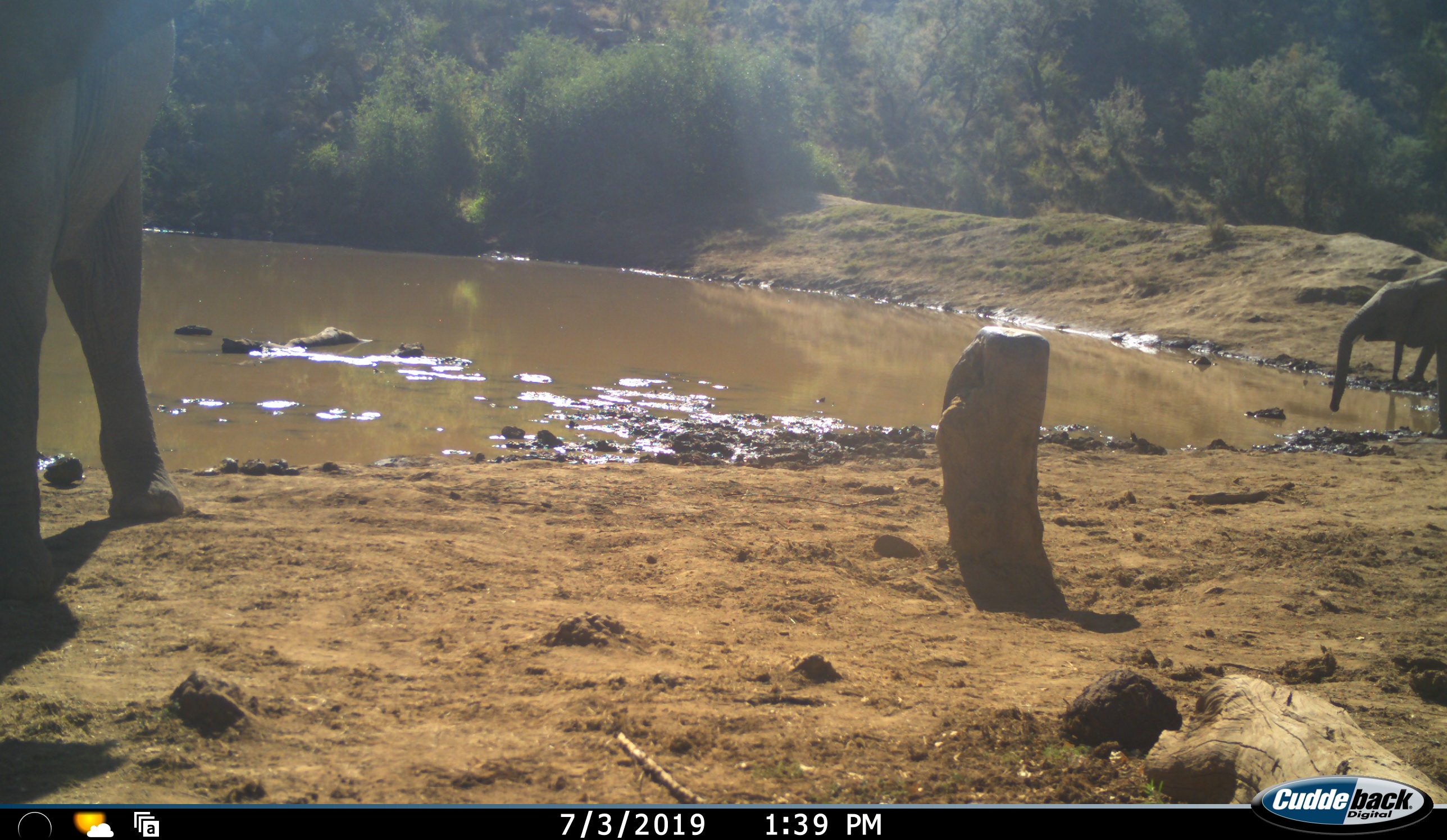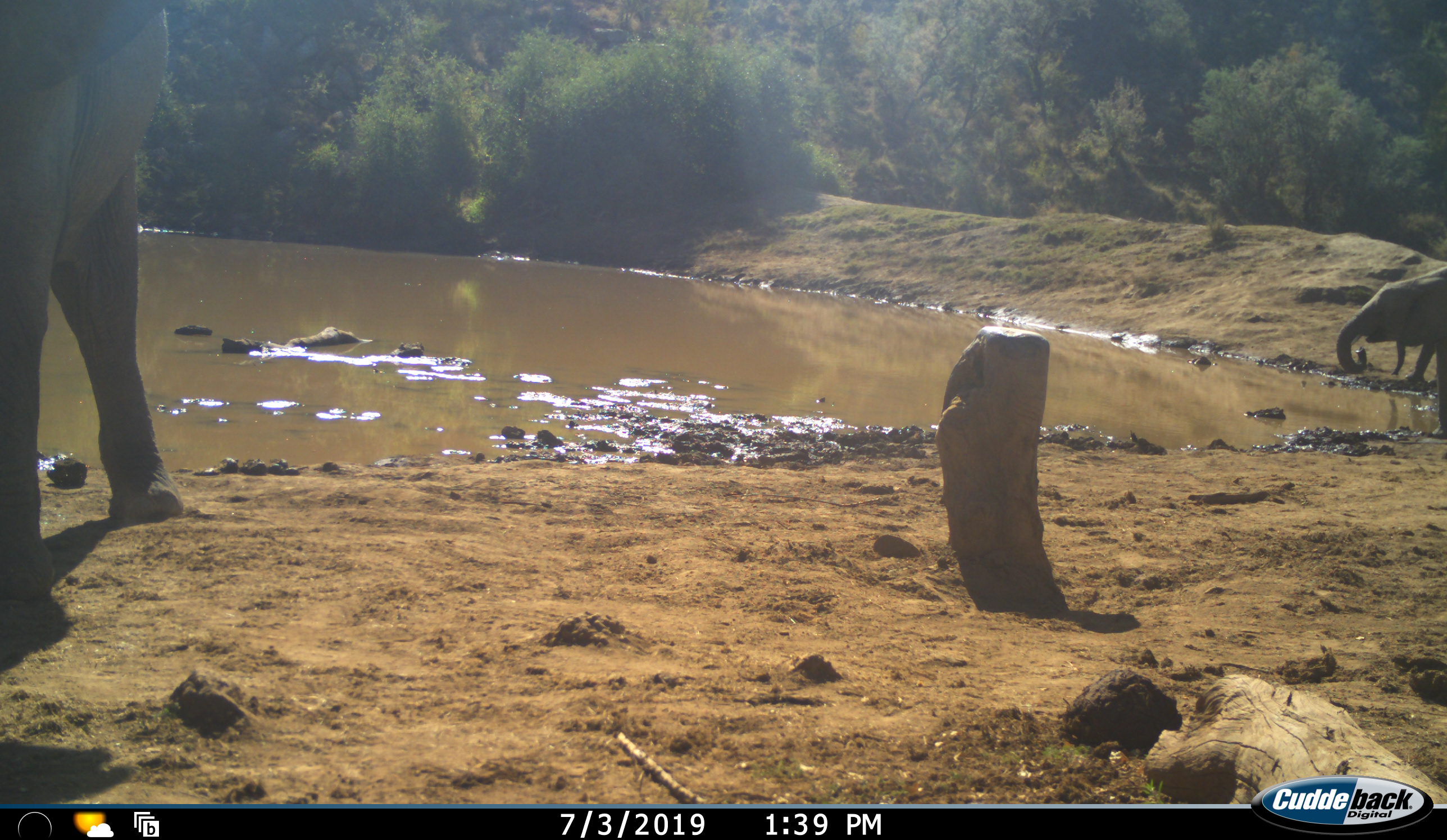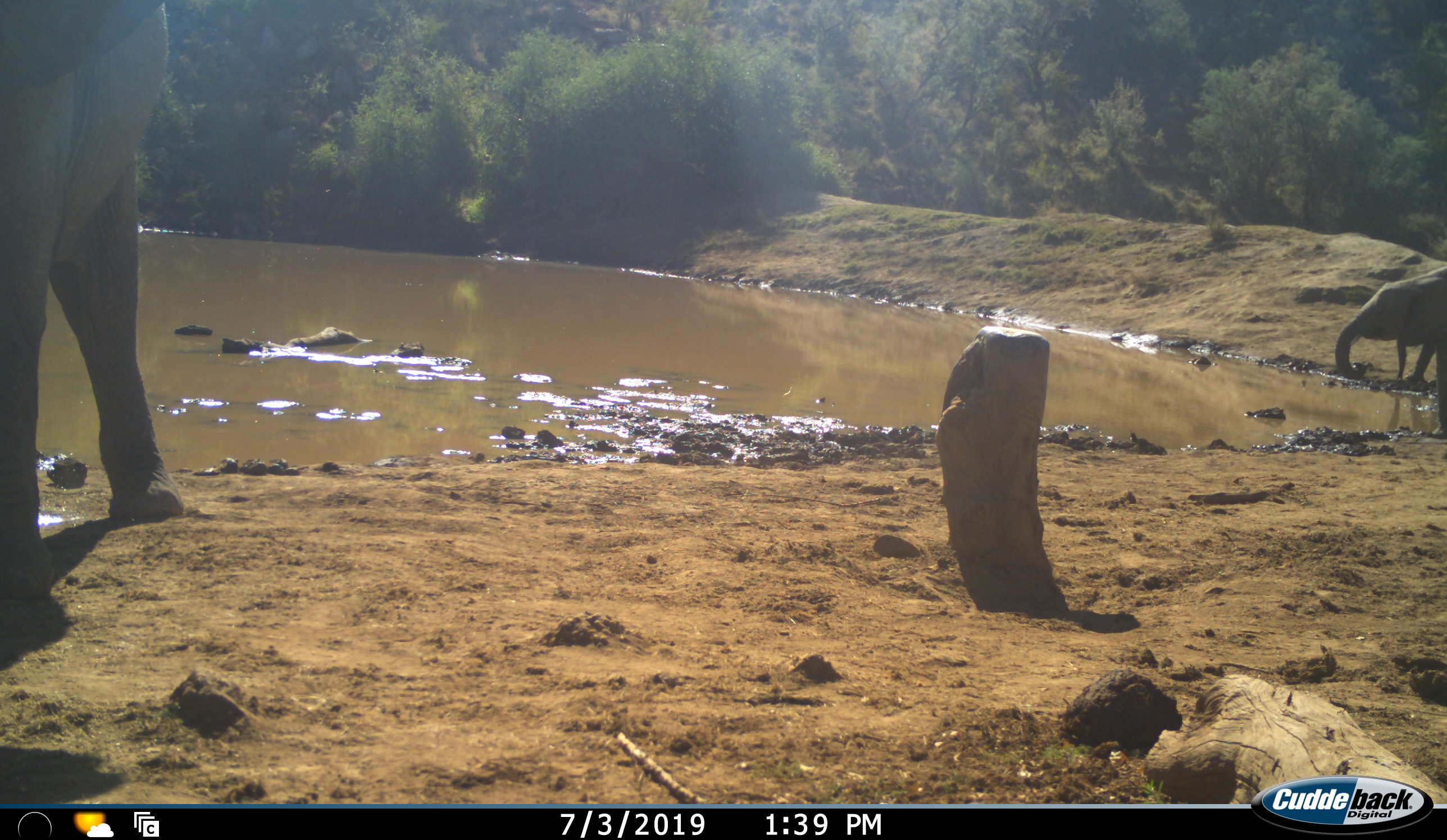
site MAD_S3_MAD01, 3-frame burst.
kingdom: Animalia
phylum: Chordata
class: Mammalia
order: Proboscidea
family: Elephantidae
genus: Loxodonta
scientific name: Loxodonta africana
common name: african bush elephant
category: elephant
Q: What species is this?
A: Elephant (african bush elephant) (Loxodonta africana).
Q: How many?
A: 2.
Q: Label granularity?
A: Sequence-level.